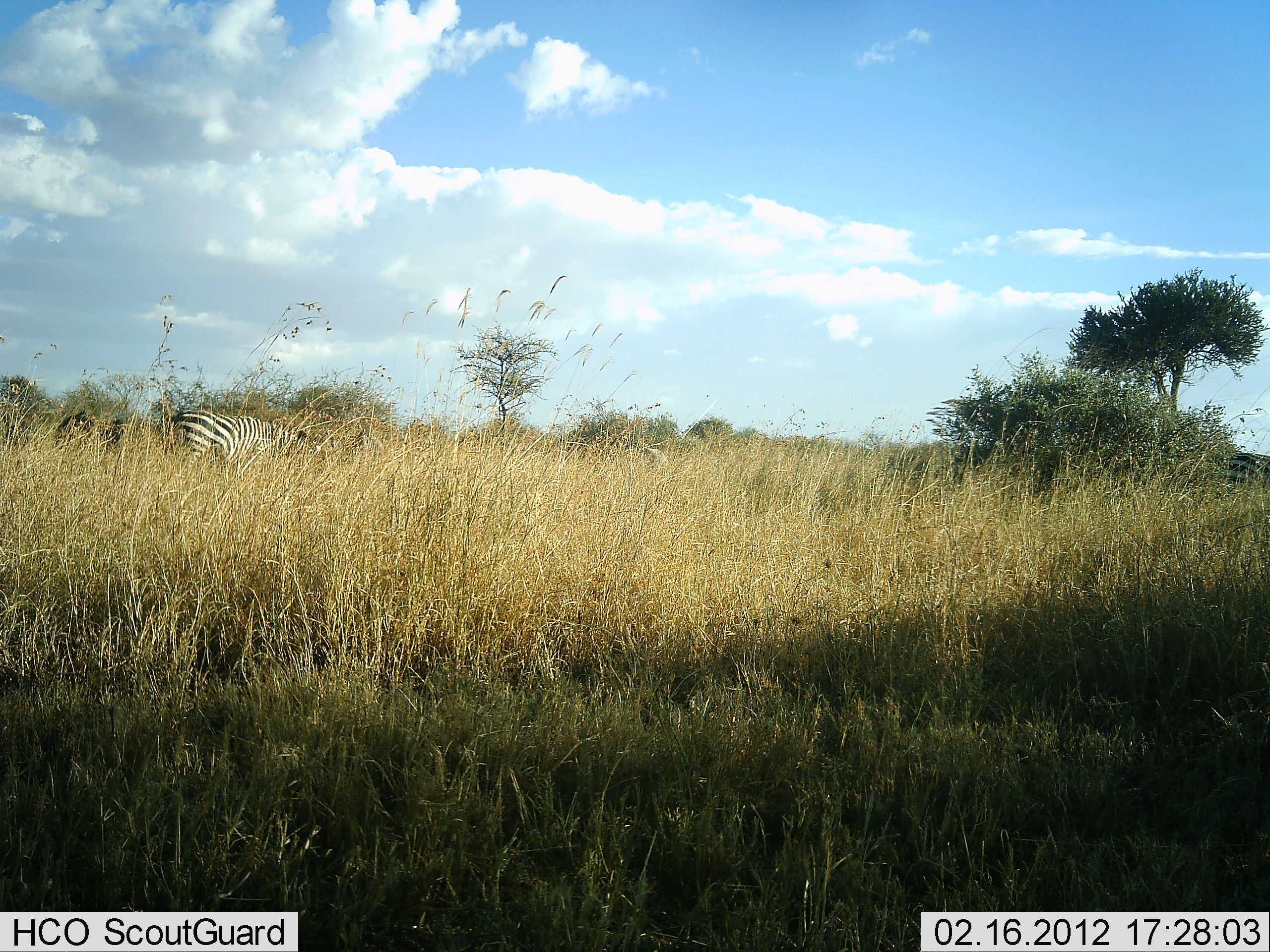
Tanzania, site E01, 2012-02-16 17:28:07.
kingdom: Animalia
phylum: Chordata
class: Mammalia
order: Perissodactyla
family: Equidae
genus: Equus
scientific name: Equus quagga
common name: plains zebra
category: zebra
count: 1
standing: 46%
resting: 0%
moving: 8%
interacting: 0%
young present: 0%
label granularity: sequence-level